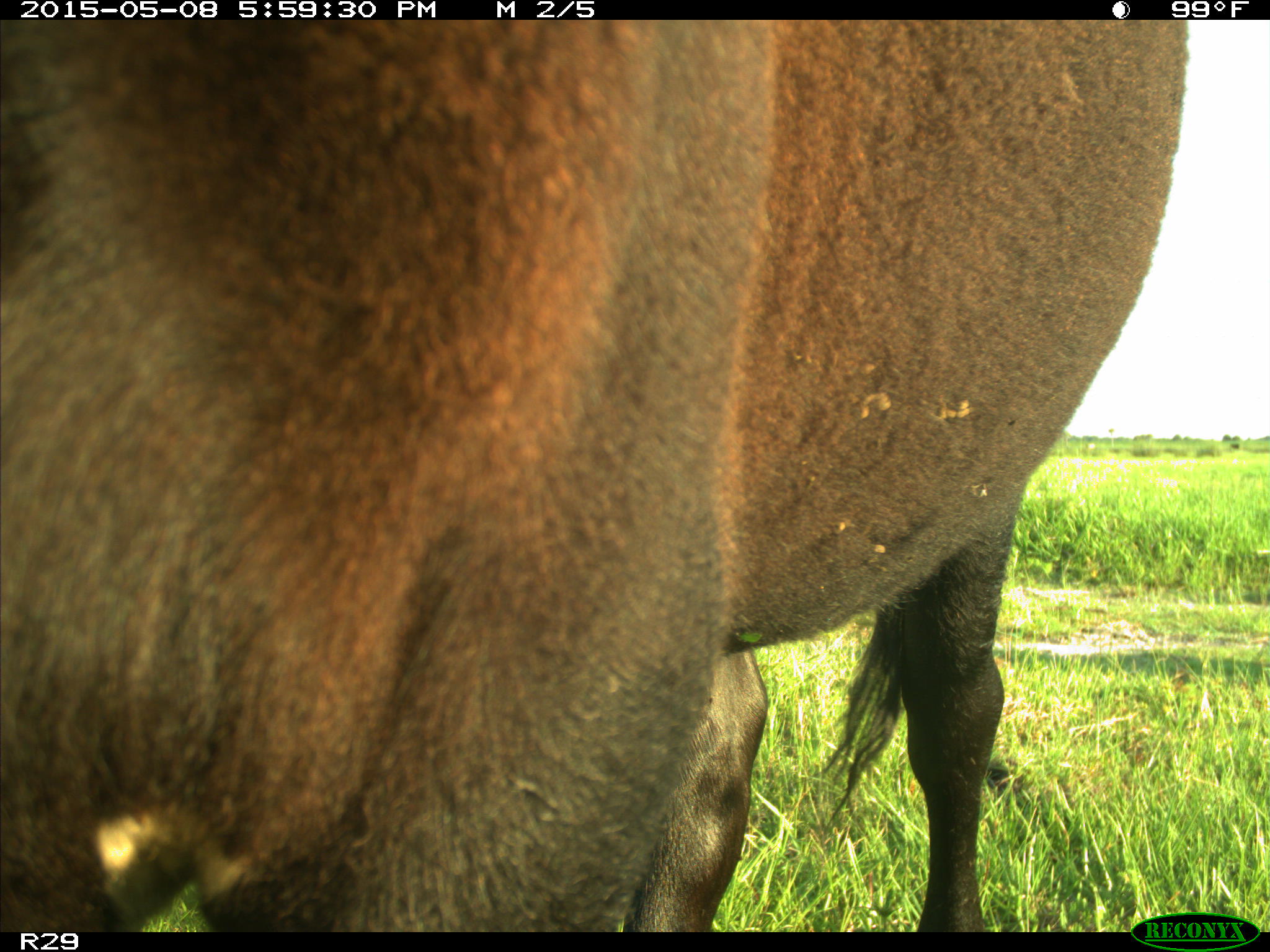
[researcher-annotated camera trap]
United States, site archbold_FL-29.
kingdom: Animalia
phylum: Chordata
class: Mammalia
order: Artiodactyla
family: Bovidae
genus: Bos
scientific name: Bos taurus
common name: domestic cow